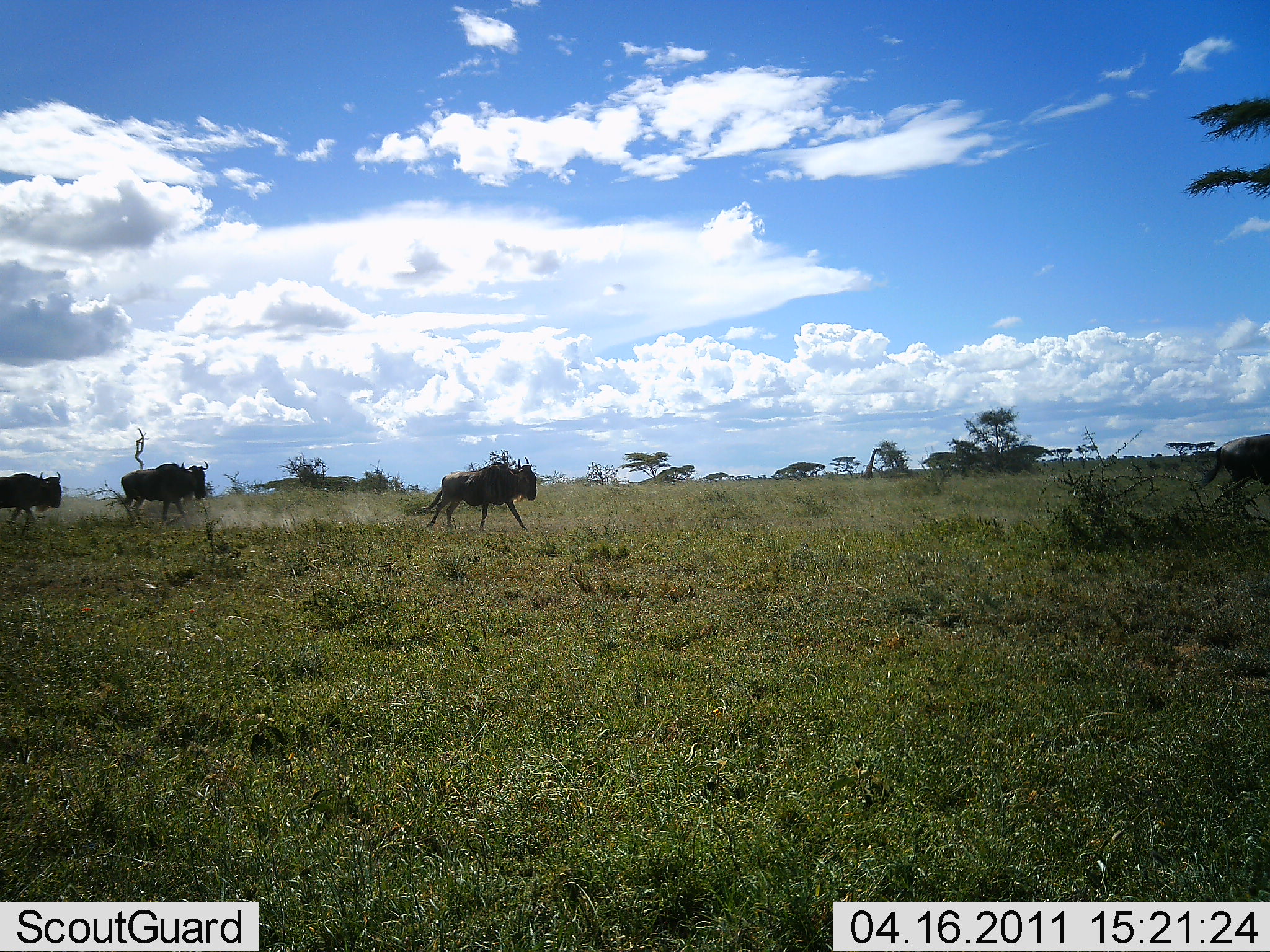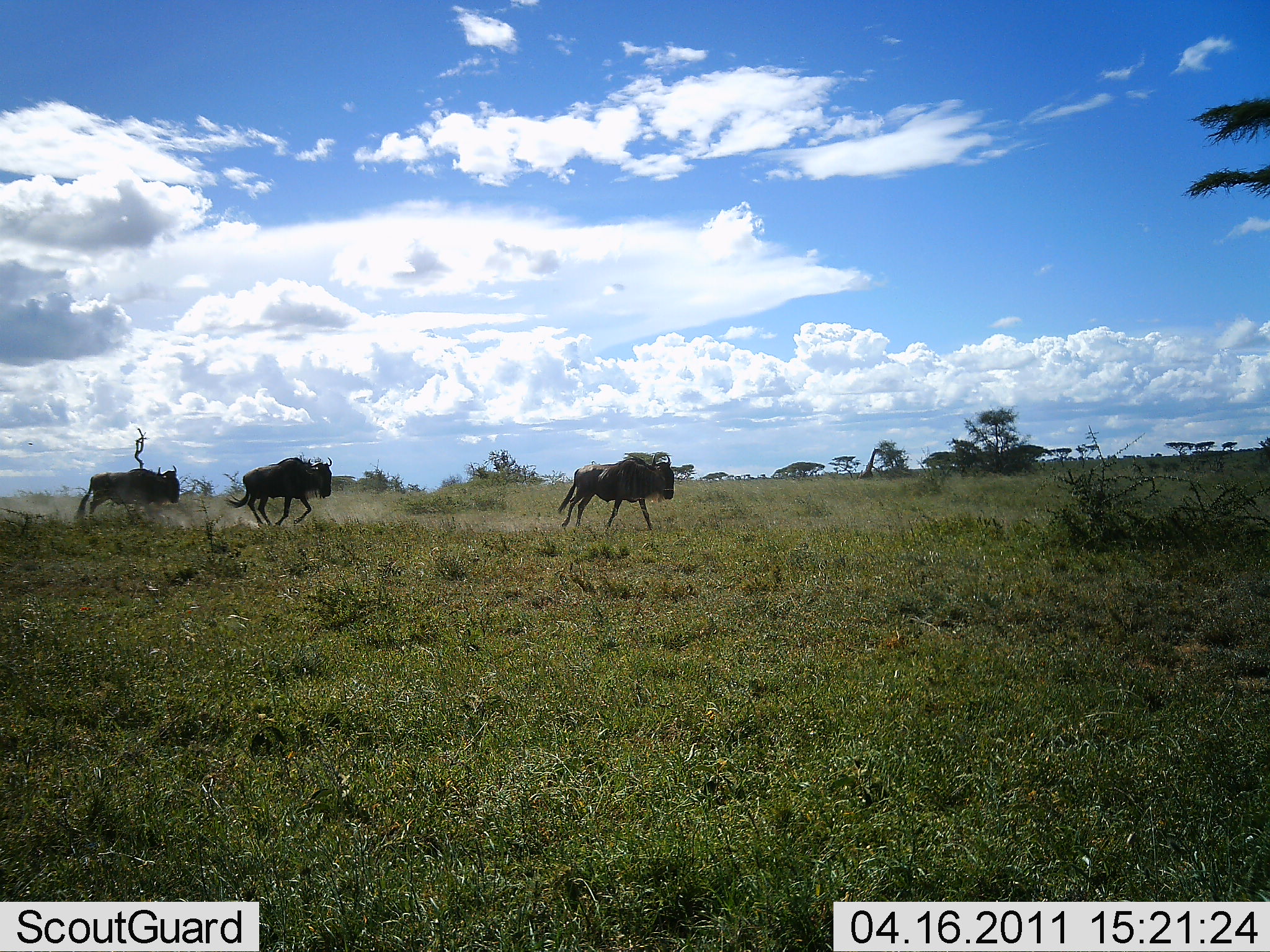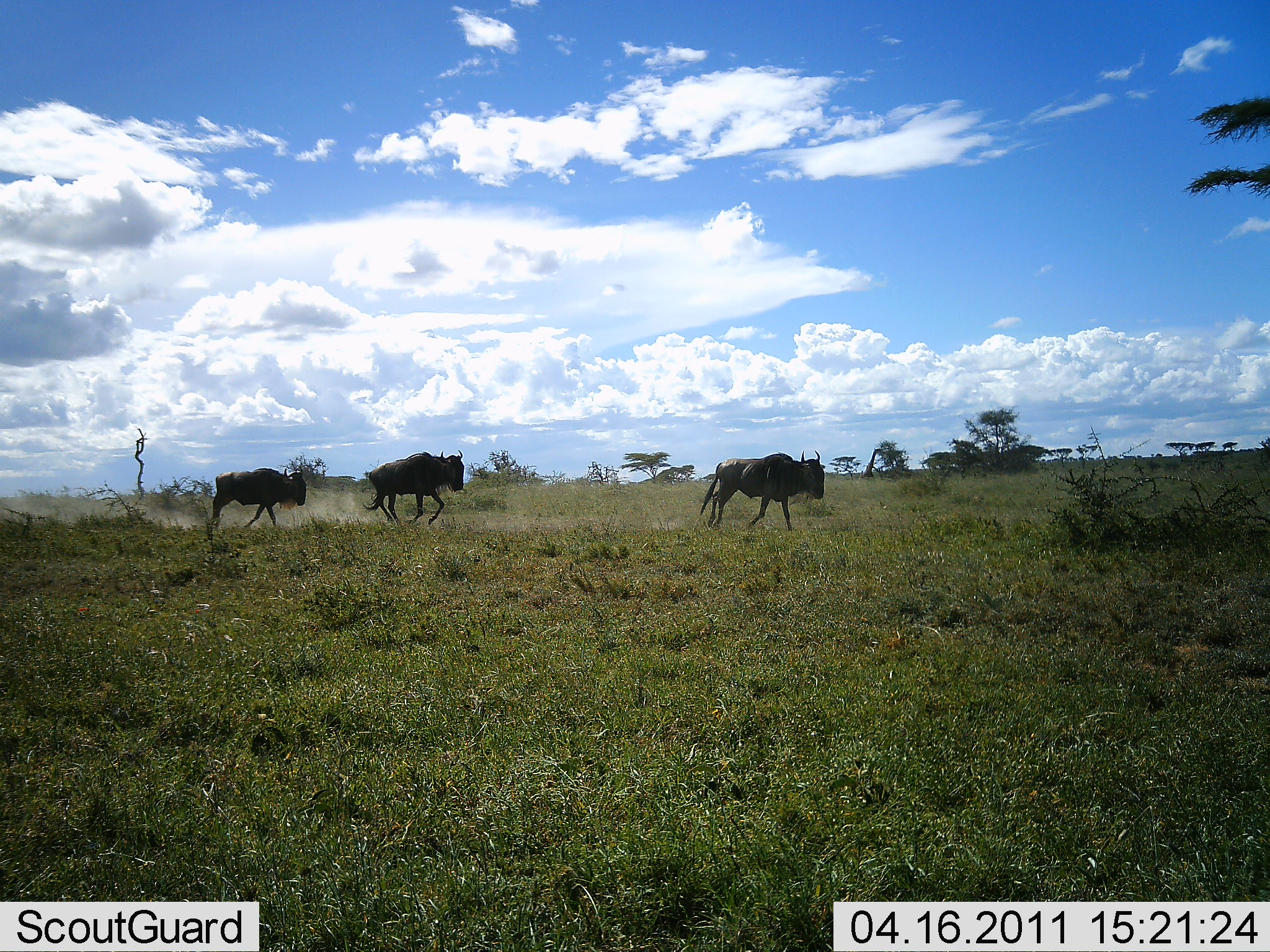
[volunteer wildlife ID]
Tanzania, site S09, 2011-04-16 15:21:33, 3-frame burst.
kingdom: Animalia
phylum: Chordata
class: Mammalia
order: Artiodactyla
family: Bovidae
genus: Connochaetes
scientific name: Connochaetes taurinus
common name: blue wildebeest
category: wildebeest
Wildebeest (blue wildebeest) (Connochaetes taurinus), count 4. Behavior (volunteer vote fractions): standing 0%, resting 0%, moving 100%, interacting 0%. Young present (vote fraction): 0%. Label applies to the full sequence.